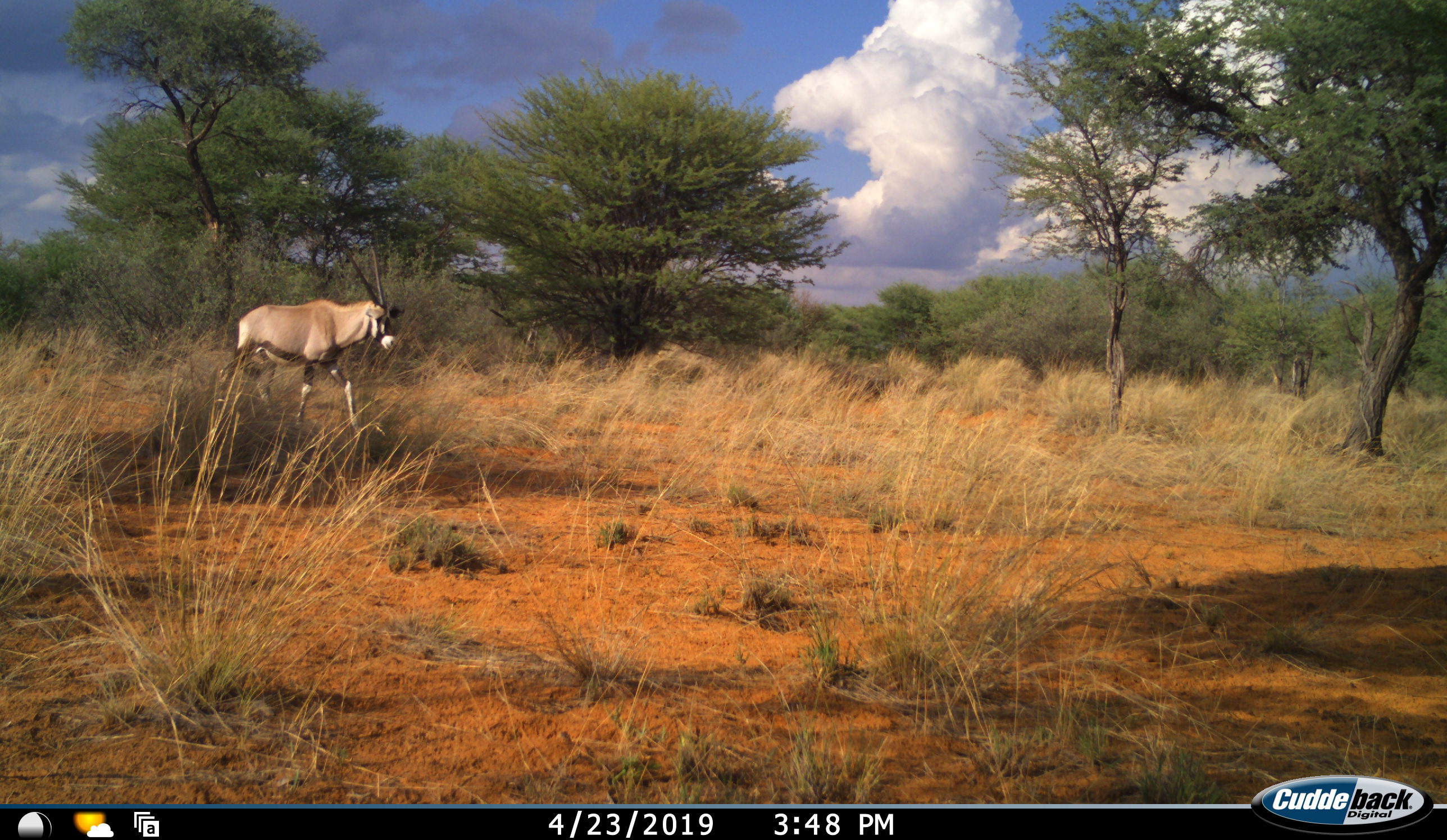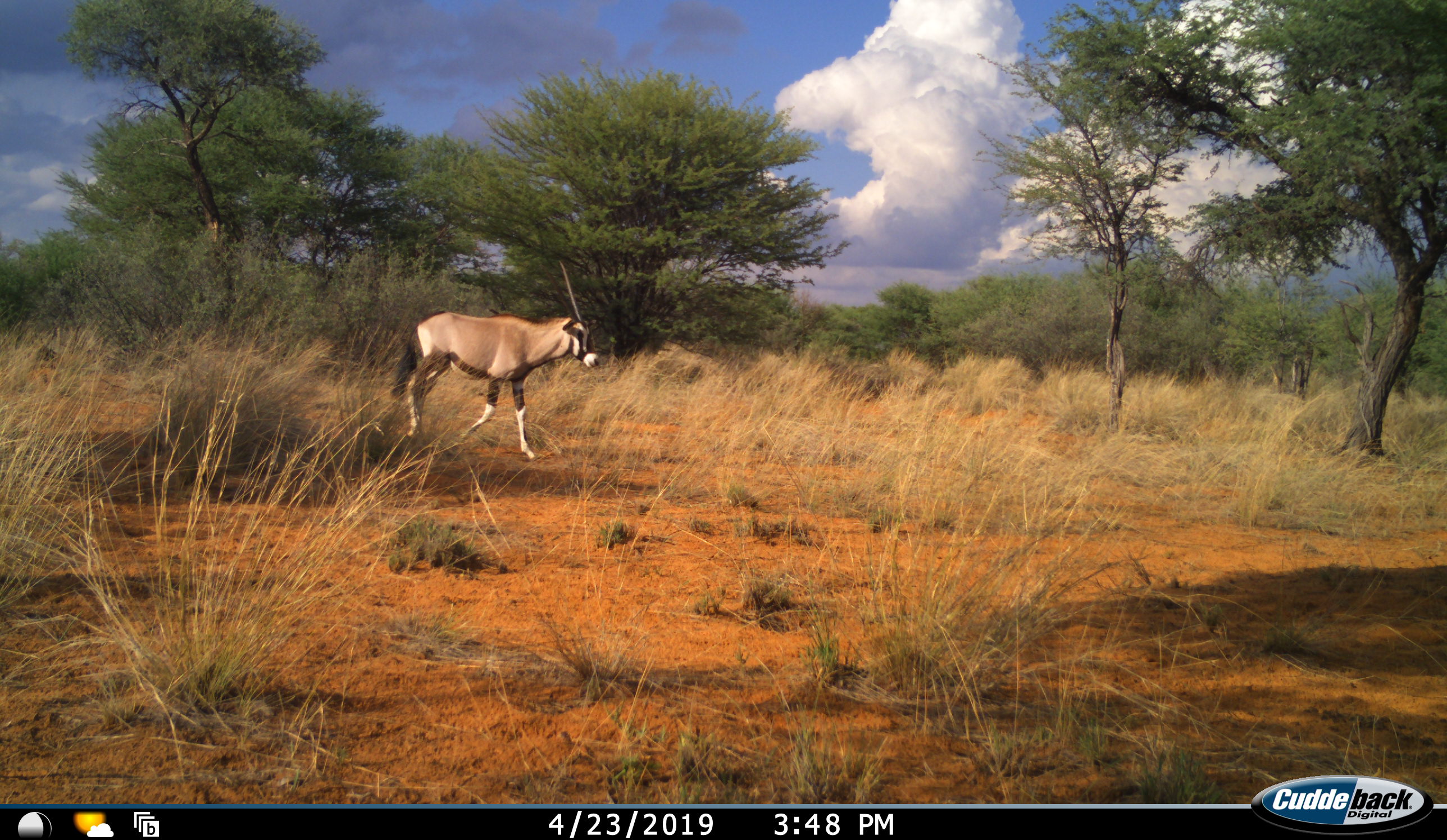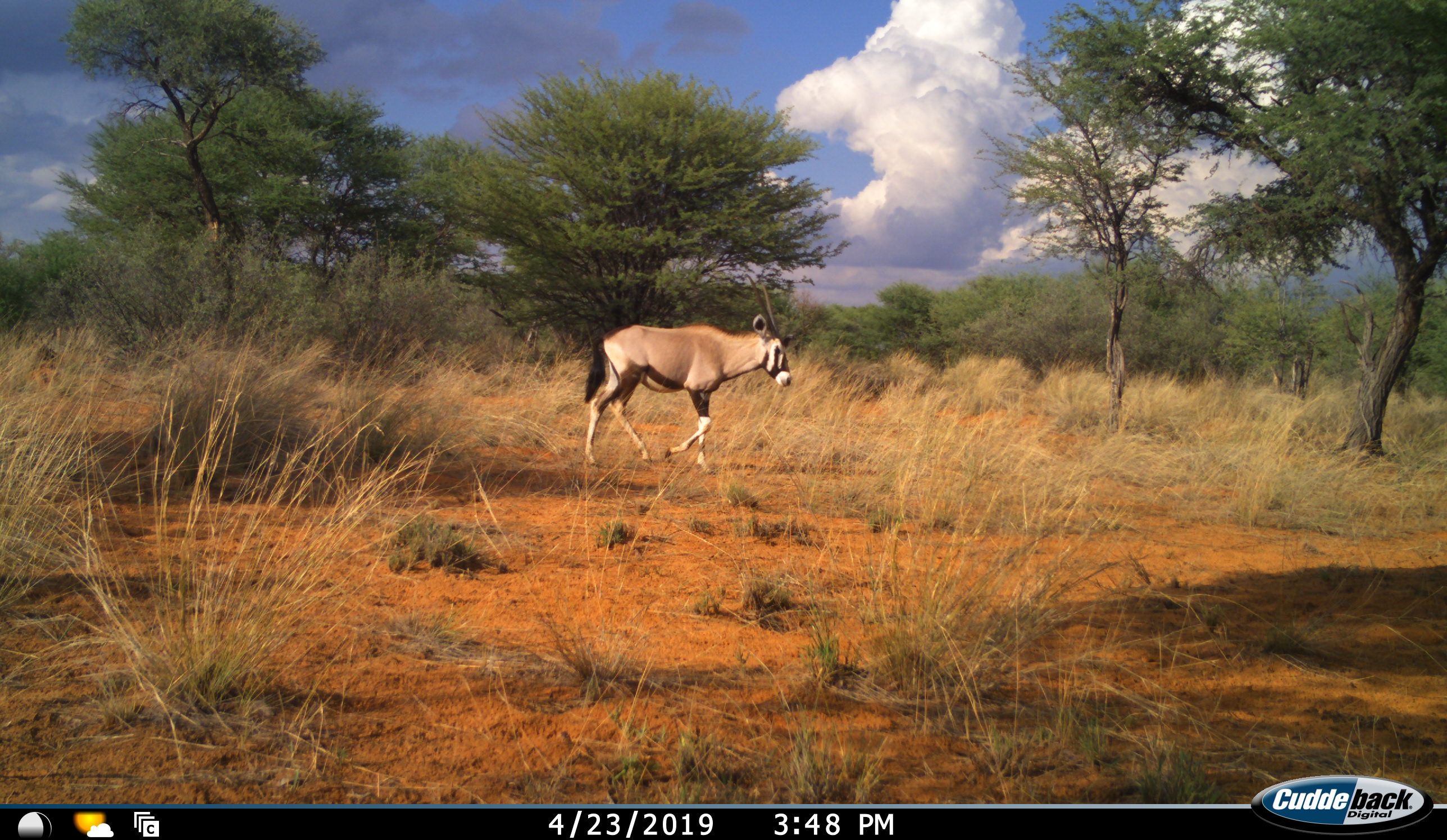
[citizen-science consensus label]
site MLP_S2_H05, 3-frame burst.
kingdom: Animalia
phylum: Chordata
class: Mammalia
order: Artiodactyla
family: Bovidae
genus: Oryx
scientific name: Oryx gazella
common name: gemsbok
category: oryx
Oryx (gemsbok) (Oryx gazella), count 1. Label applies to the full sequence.